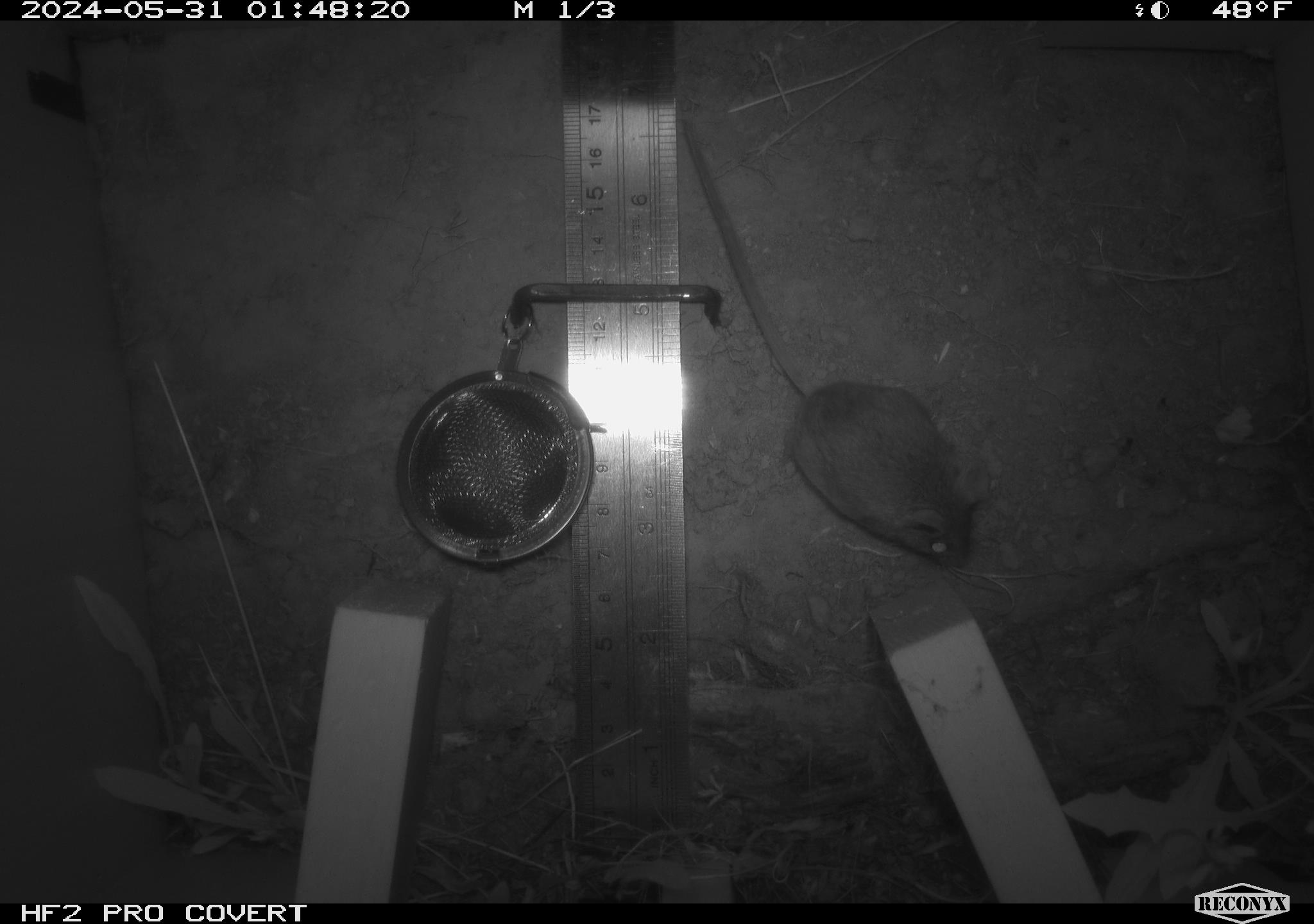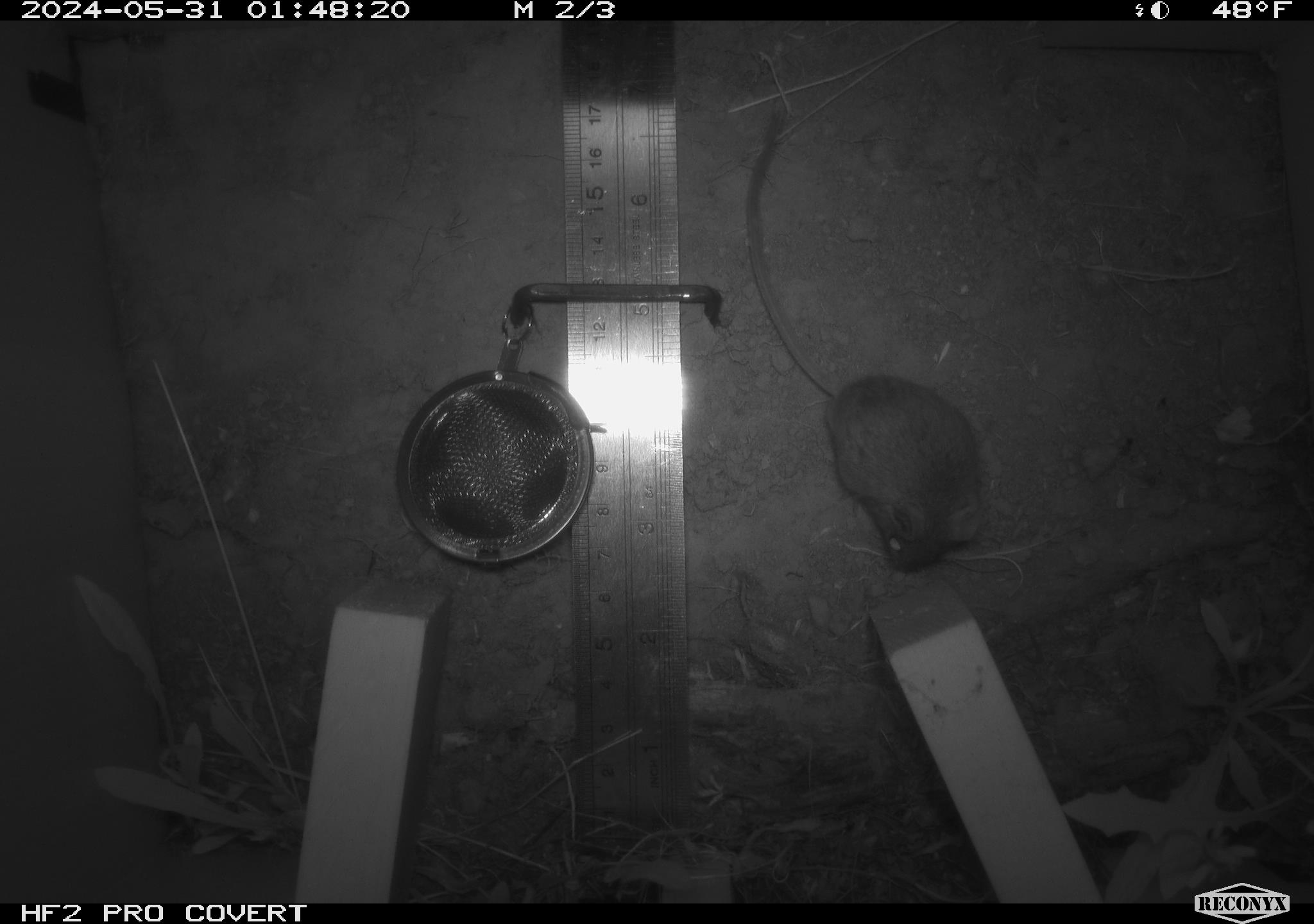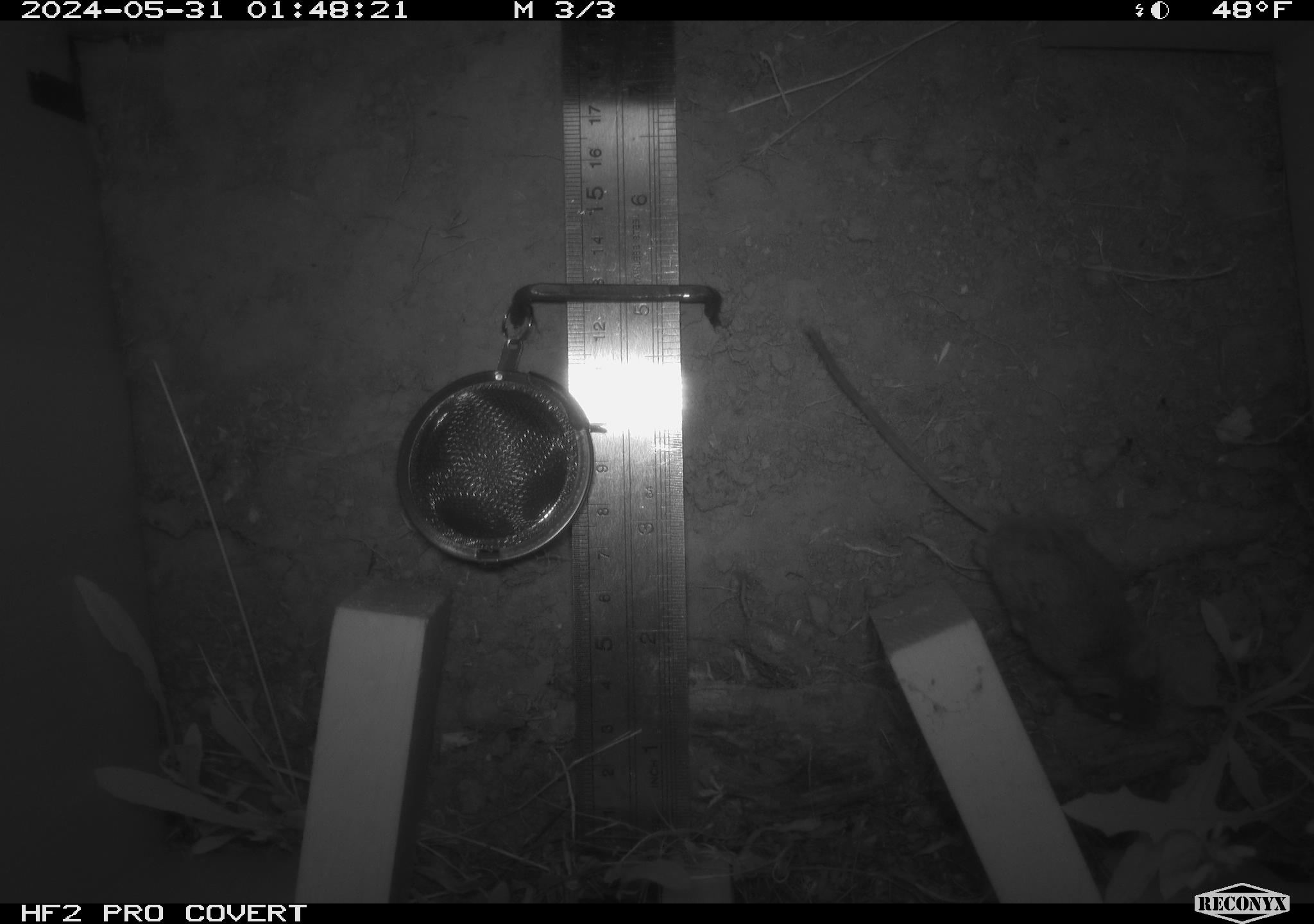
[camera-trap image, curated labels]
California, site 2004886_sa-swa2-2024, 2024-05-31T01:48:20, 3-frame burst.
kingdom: Animalia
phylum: Chordata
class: Mammalia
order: Rodentia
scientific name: Rodentia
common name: mouse species